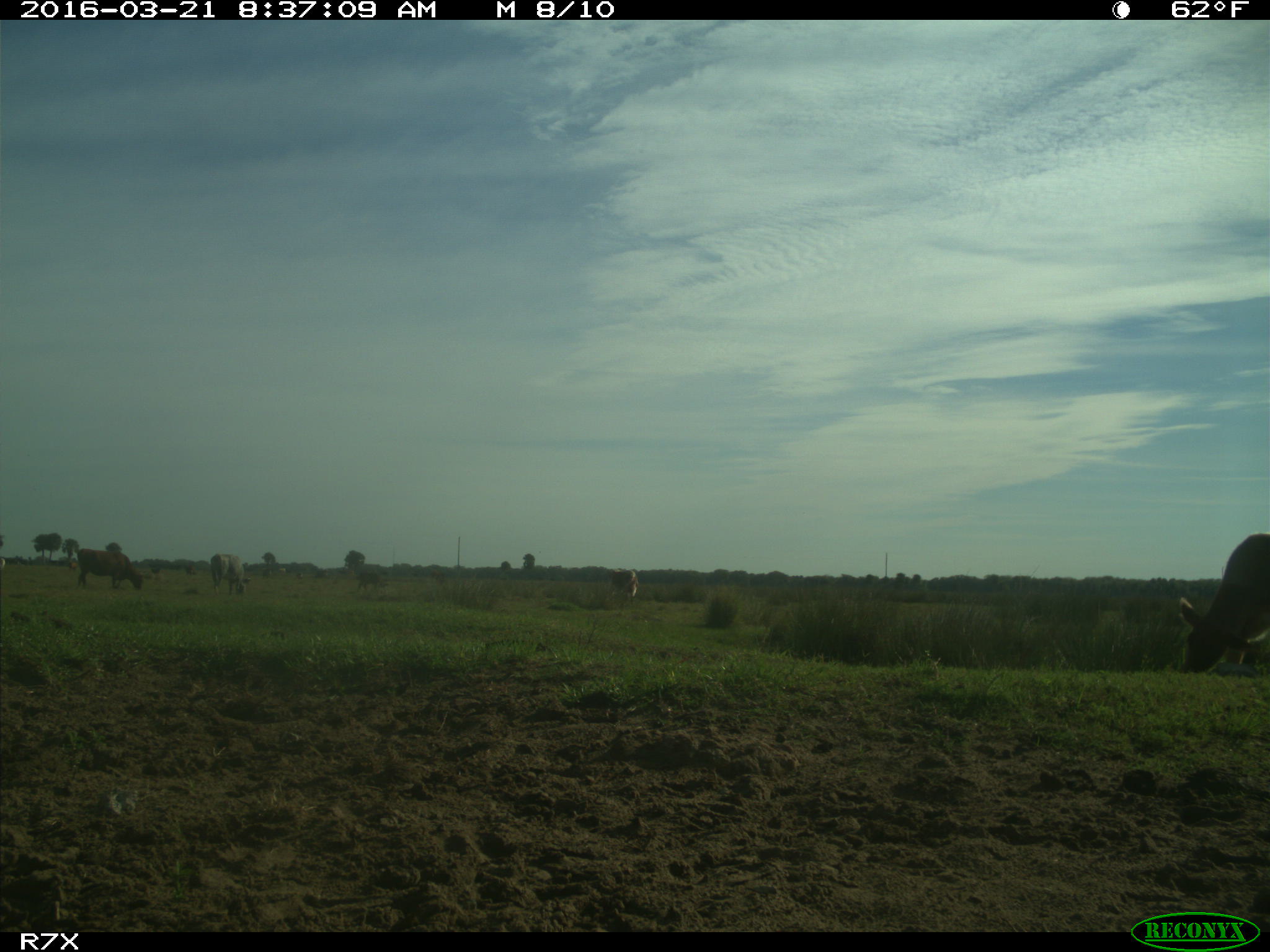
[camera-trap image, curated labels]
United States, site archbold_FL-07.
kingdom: Animalia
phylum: Chordata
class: Mammalia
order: Artiodactyla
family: Bovidae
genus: Bos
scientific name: Bos taurus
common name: domestic cow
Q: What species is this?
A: Bos taurus (domestic cow).